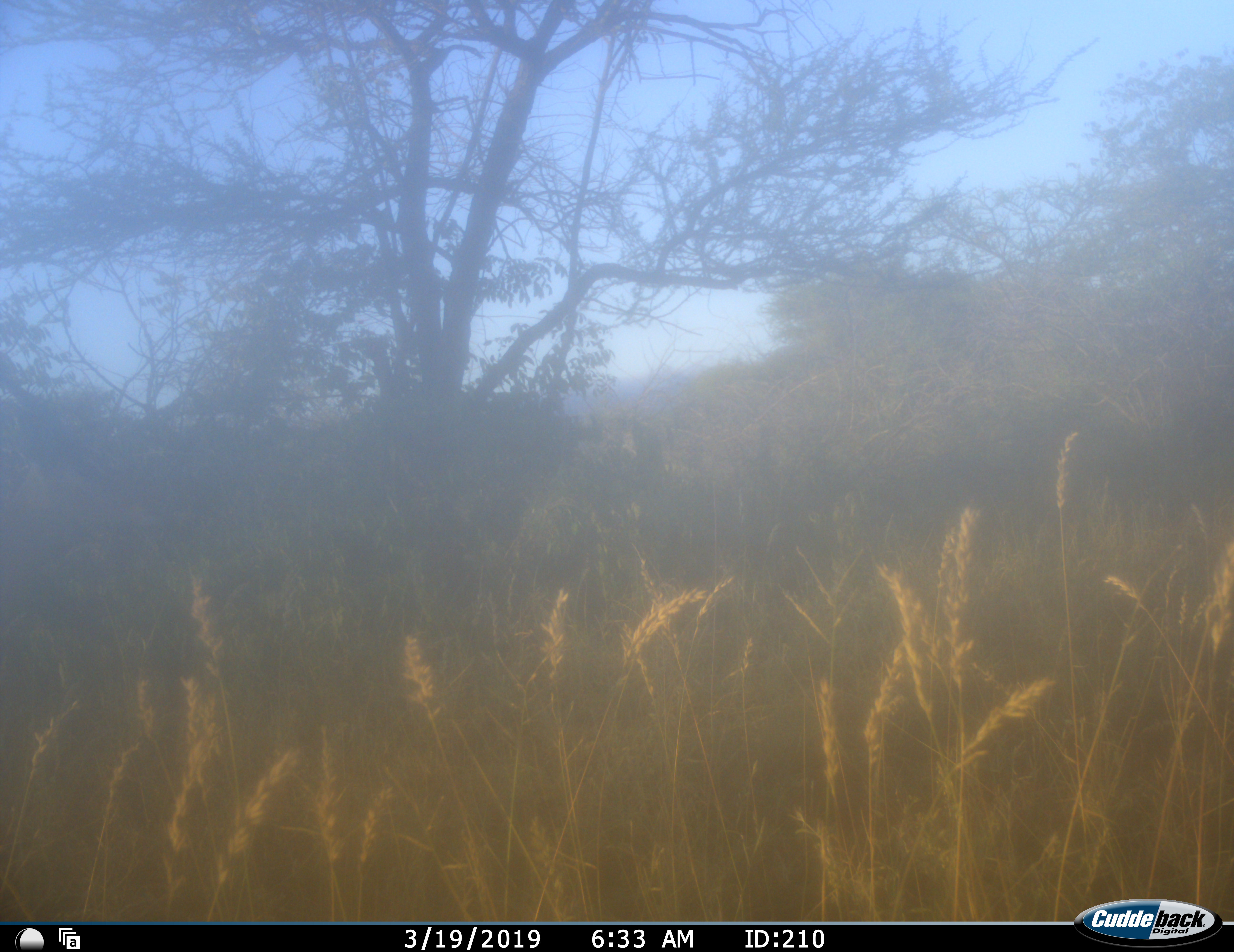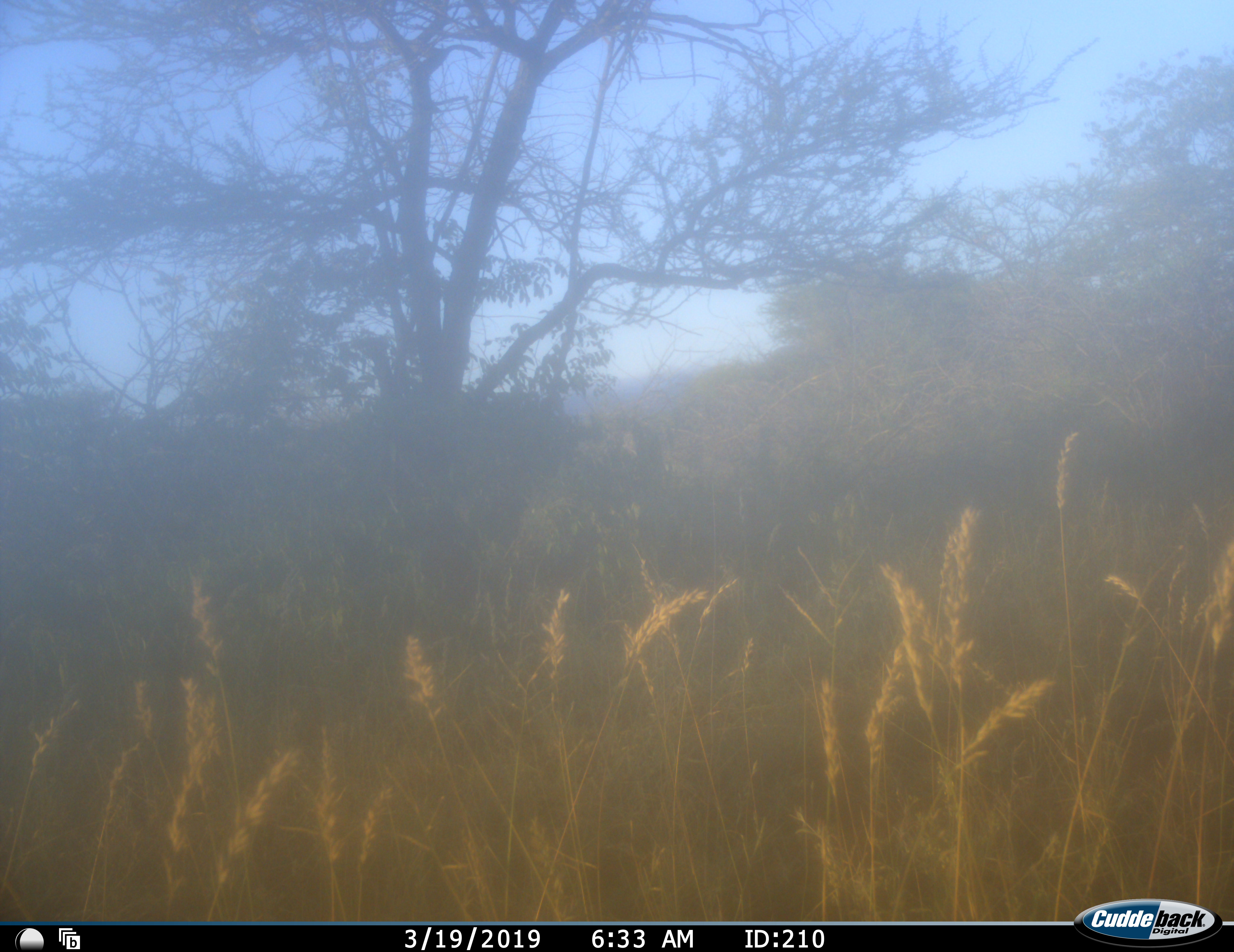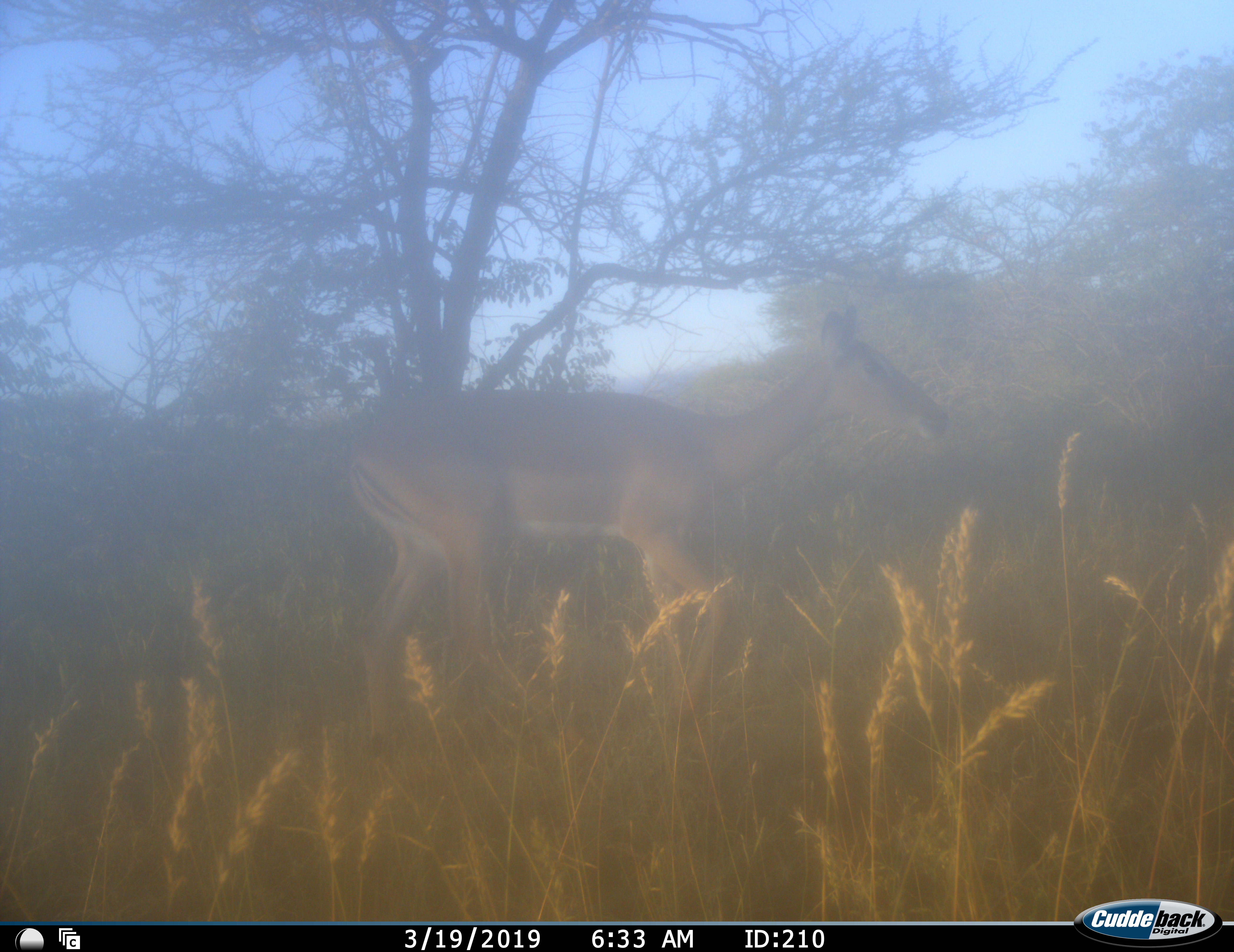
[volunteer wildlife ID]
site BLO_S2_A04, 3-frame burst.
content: unidentified animal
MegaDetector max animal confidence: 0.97